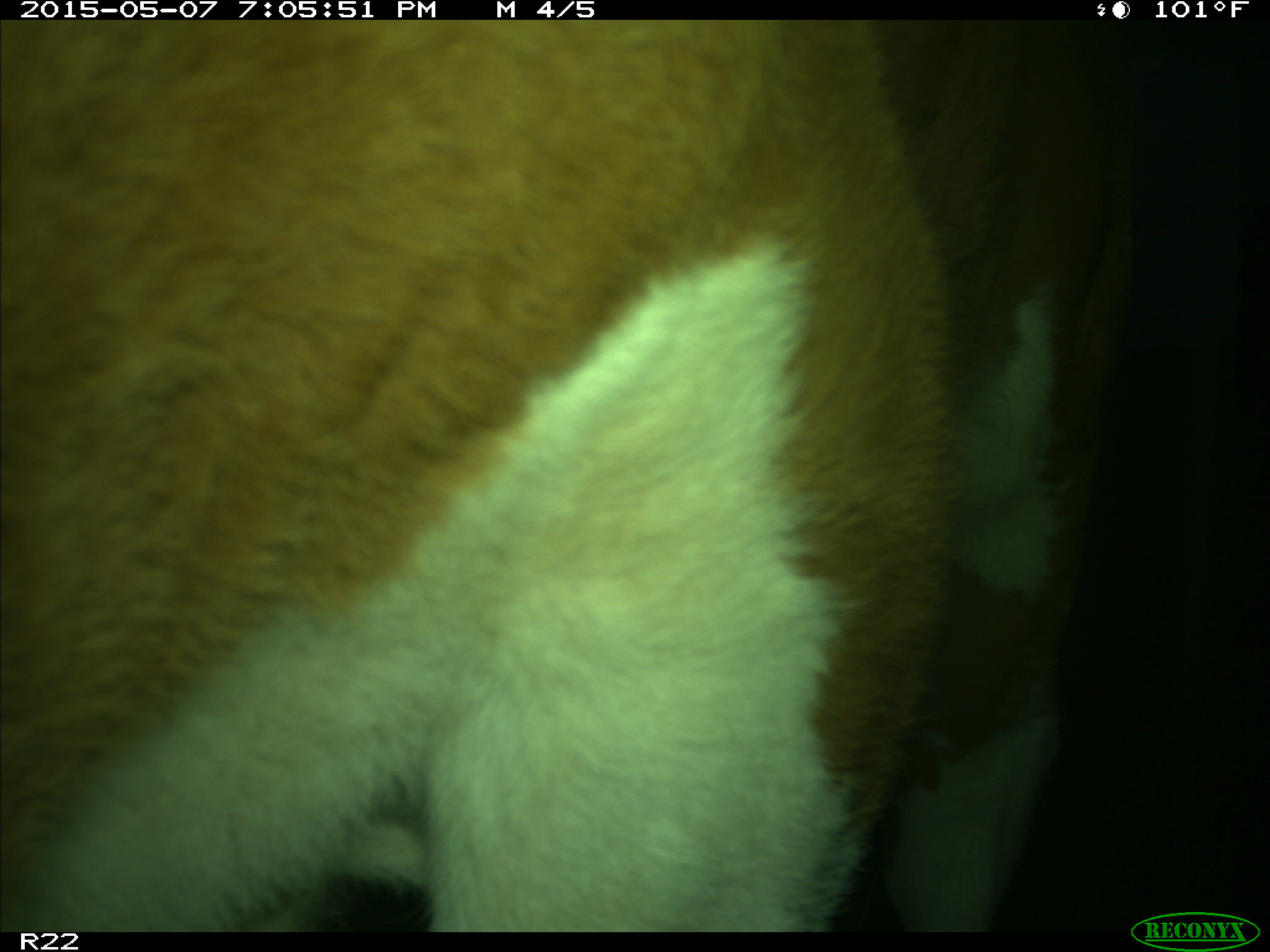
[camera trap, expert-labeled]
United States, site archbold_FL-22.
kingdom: Animalia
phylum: Chordata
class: Mammalia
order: Artiodactyla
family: Bovidae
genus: Bos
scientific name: Bos taurus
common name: domestic cow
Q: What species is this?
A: Bos taurus (domestic cow).